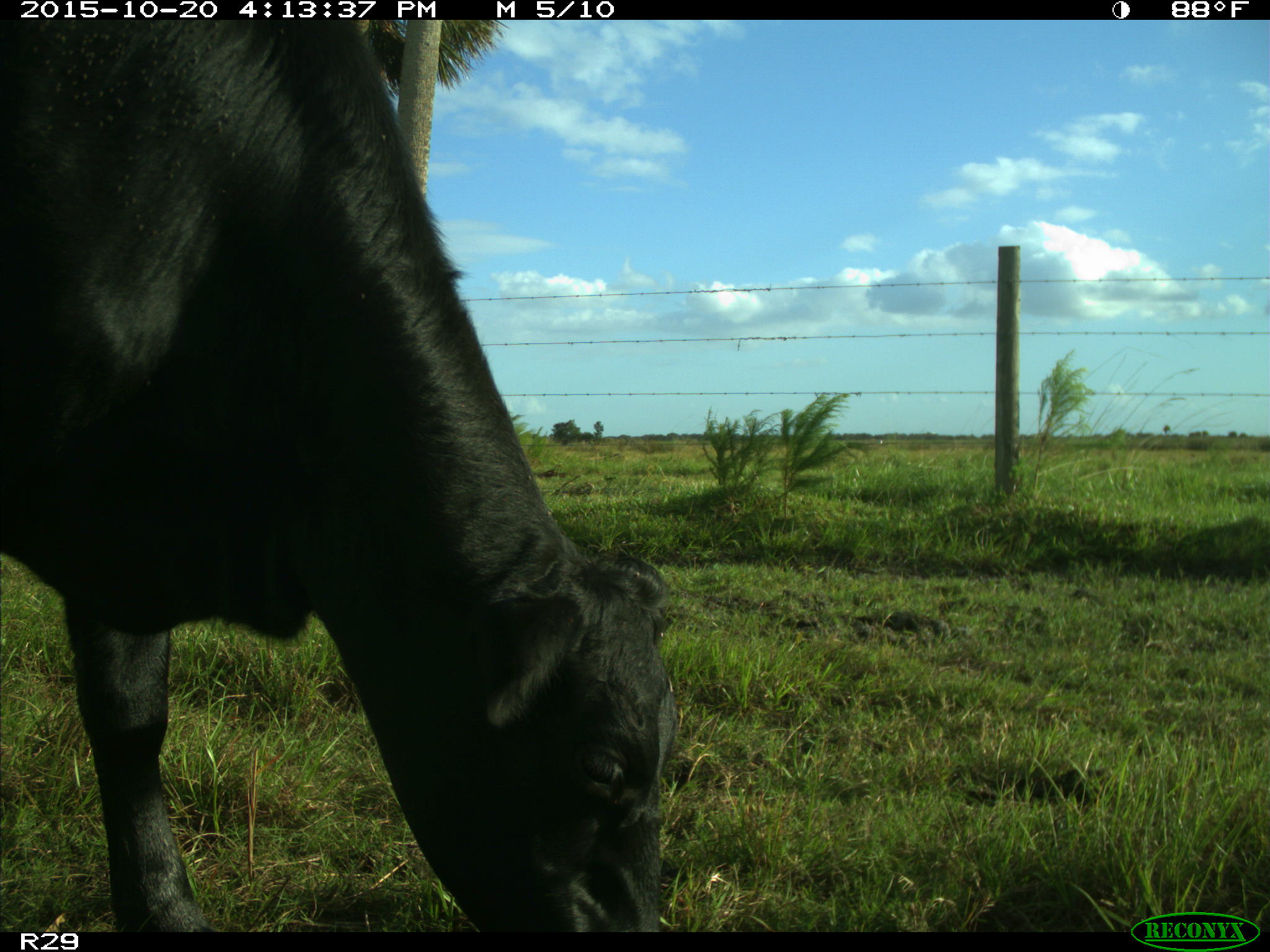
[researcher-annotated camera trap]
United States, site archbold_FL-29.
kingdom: Animalia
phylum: Chordata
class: Mammalia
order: Artiodactyla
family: Bovidae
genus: Bos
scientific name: Bos taurus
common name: domestic cow